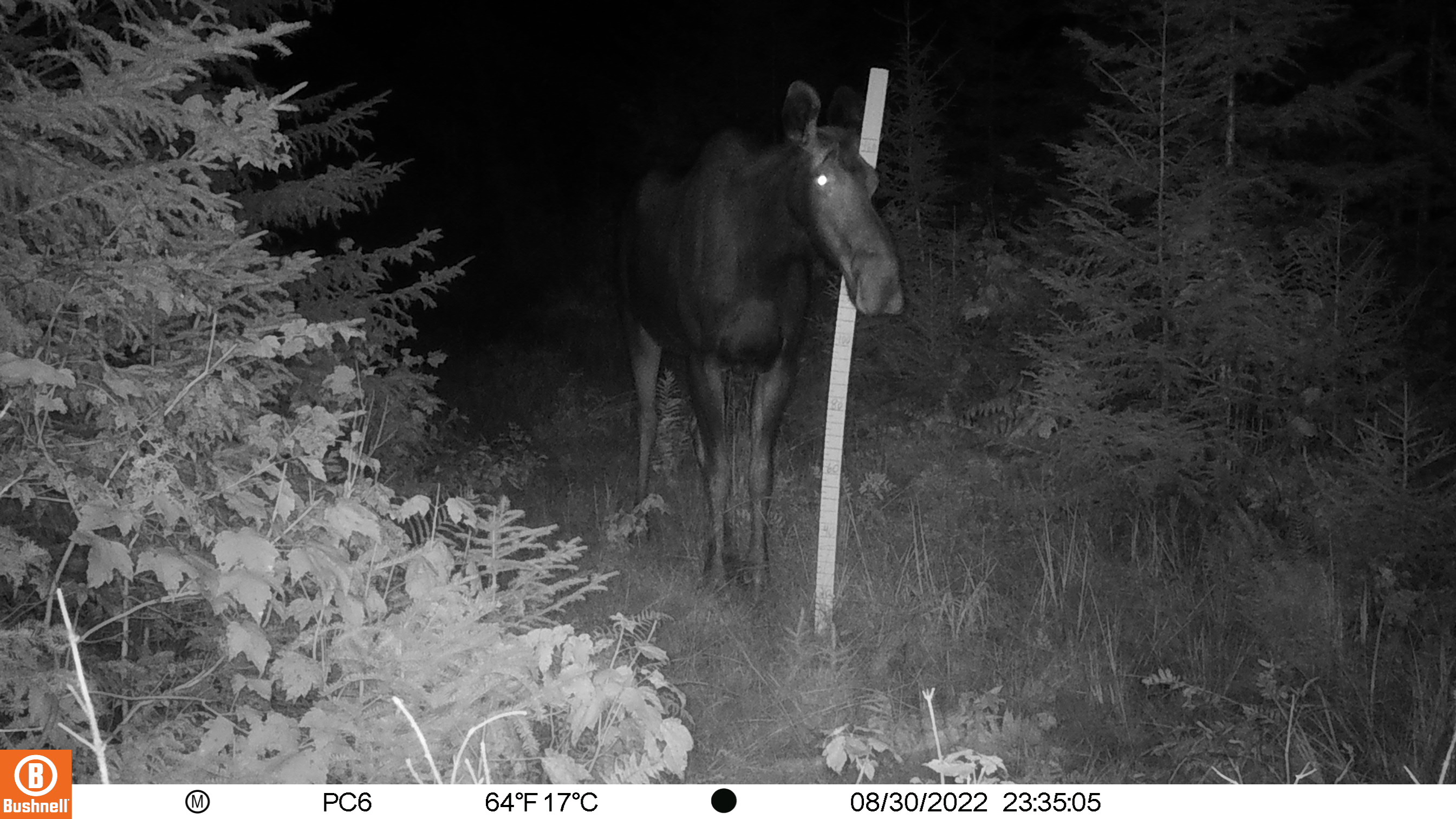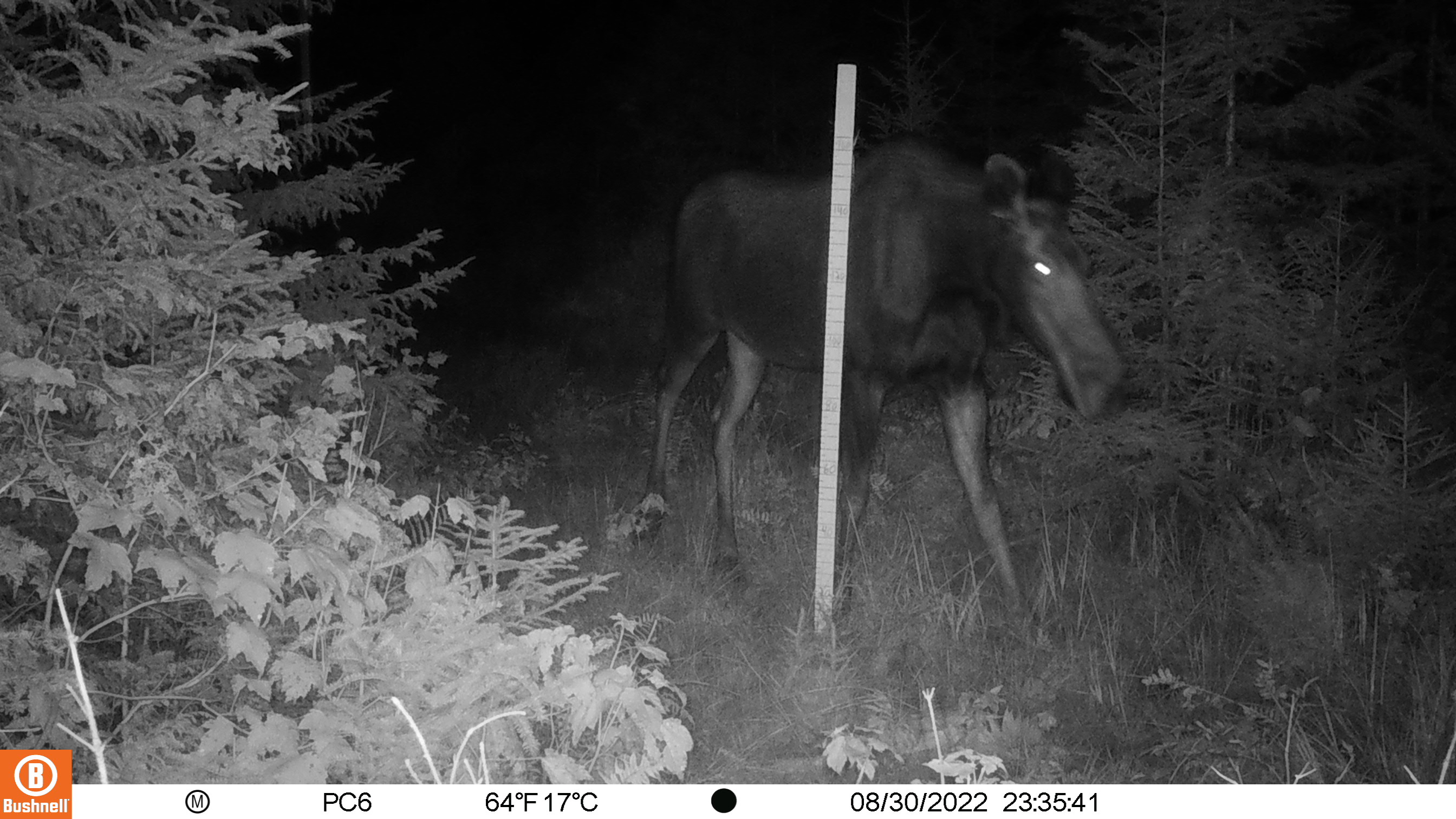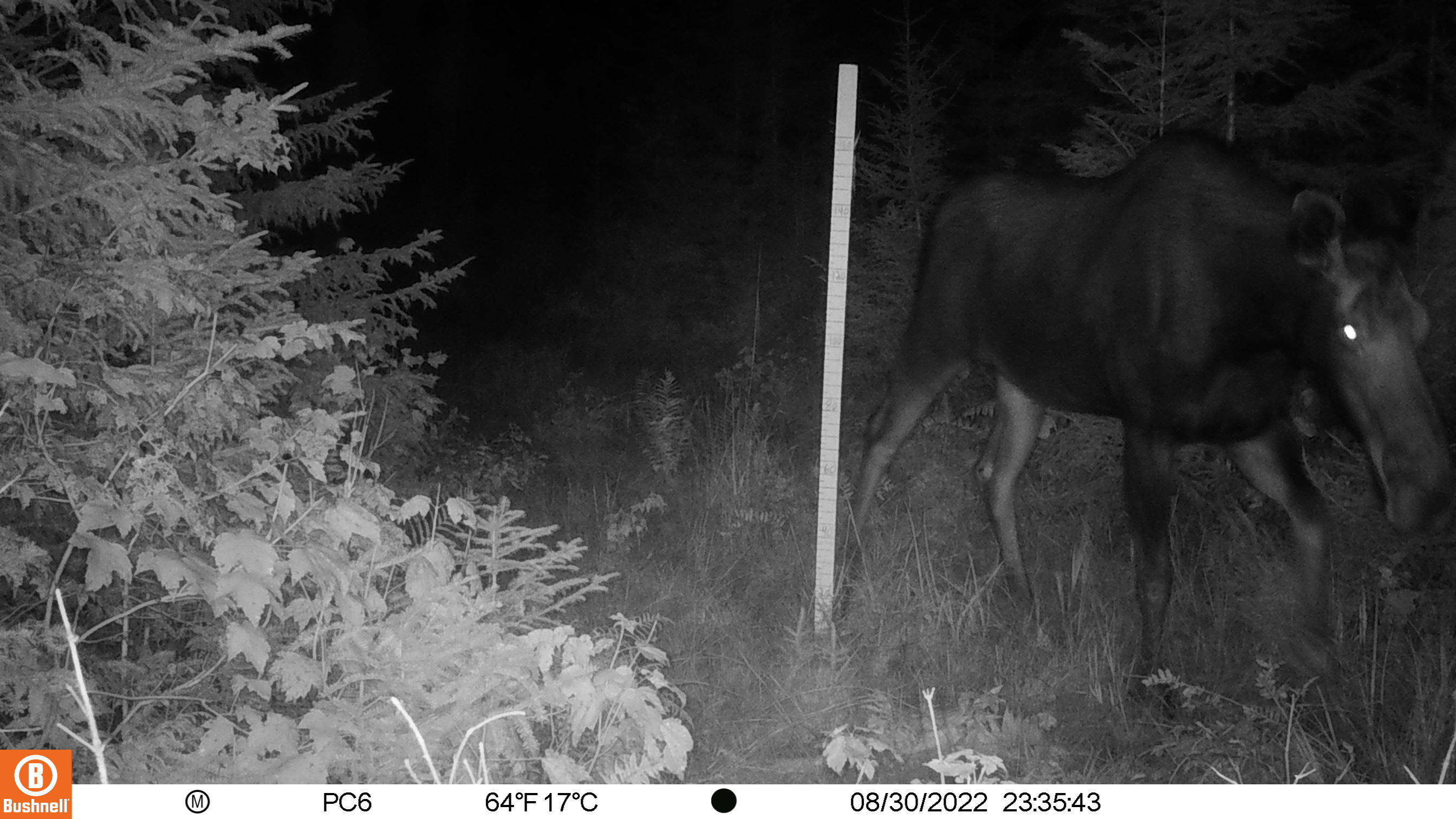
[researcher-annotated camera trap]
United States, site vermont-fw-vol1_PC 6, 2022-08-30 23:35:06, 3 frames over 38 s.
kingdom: Animalia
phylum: Chordata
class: Mammalia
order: Artiodactyla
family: Cervidae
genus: Alces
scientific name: Alces alces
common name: moose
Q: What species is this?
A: Moose (Alces alces).